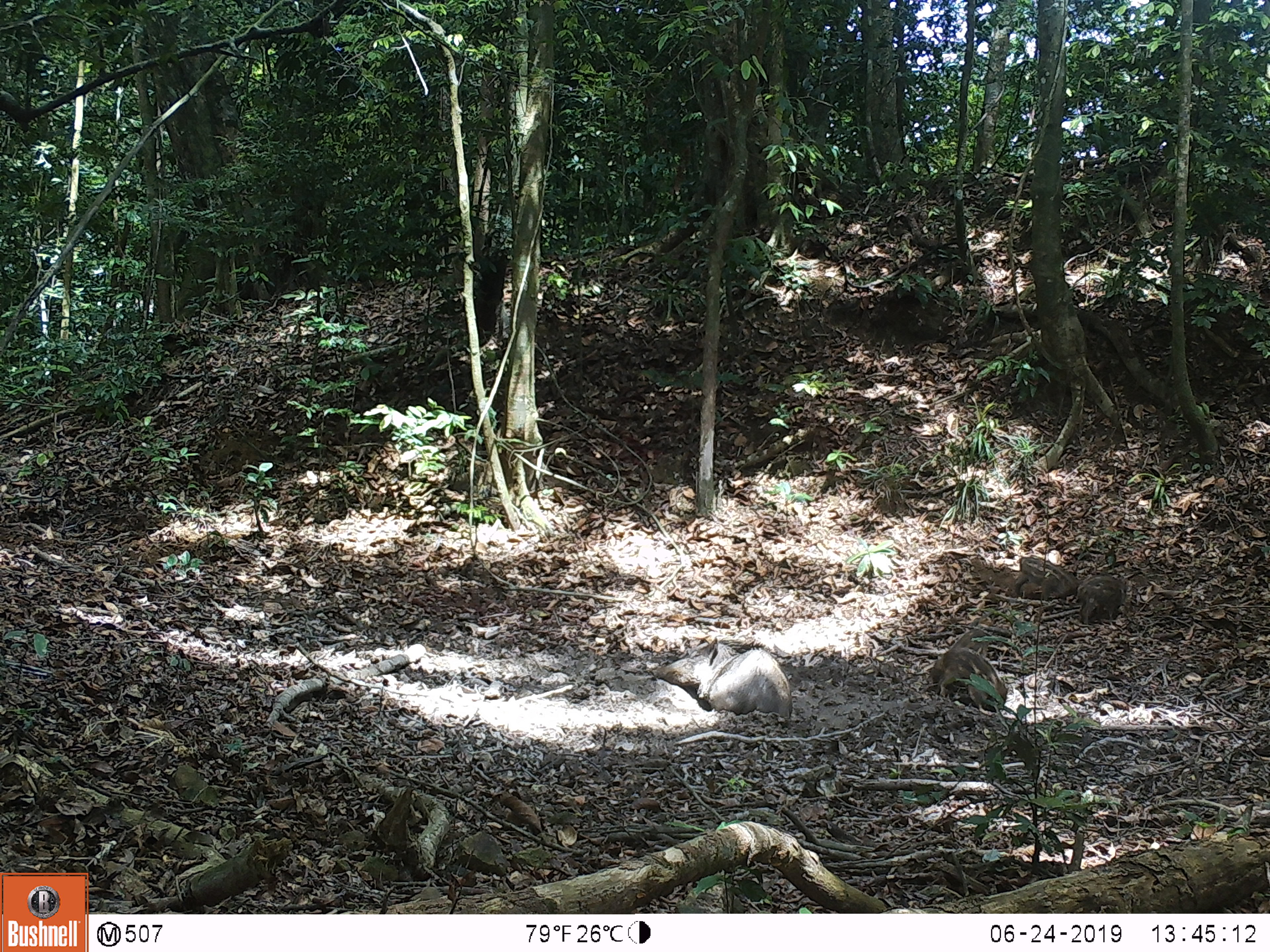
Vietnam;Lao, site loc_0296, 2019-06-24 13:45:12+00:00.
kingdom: Animalia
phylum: Chordata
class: Mammalia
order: Artiodactyla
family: Suidae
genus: Sus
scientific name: Sus scrofa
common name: eurasian wild pig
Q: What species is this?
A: Eurasian wild pig (Sus scrofa).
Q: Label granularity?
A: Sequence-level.